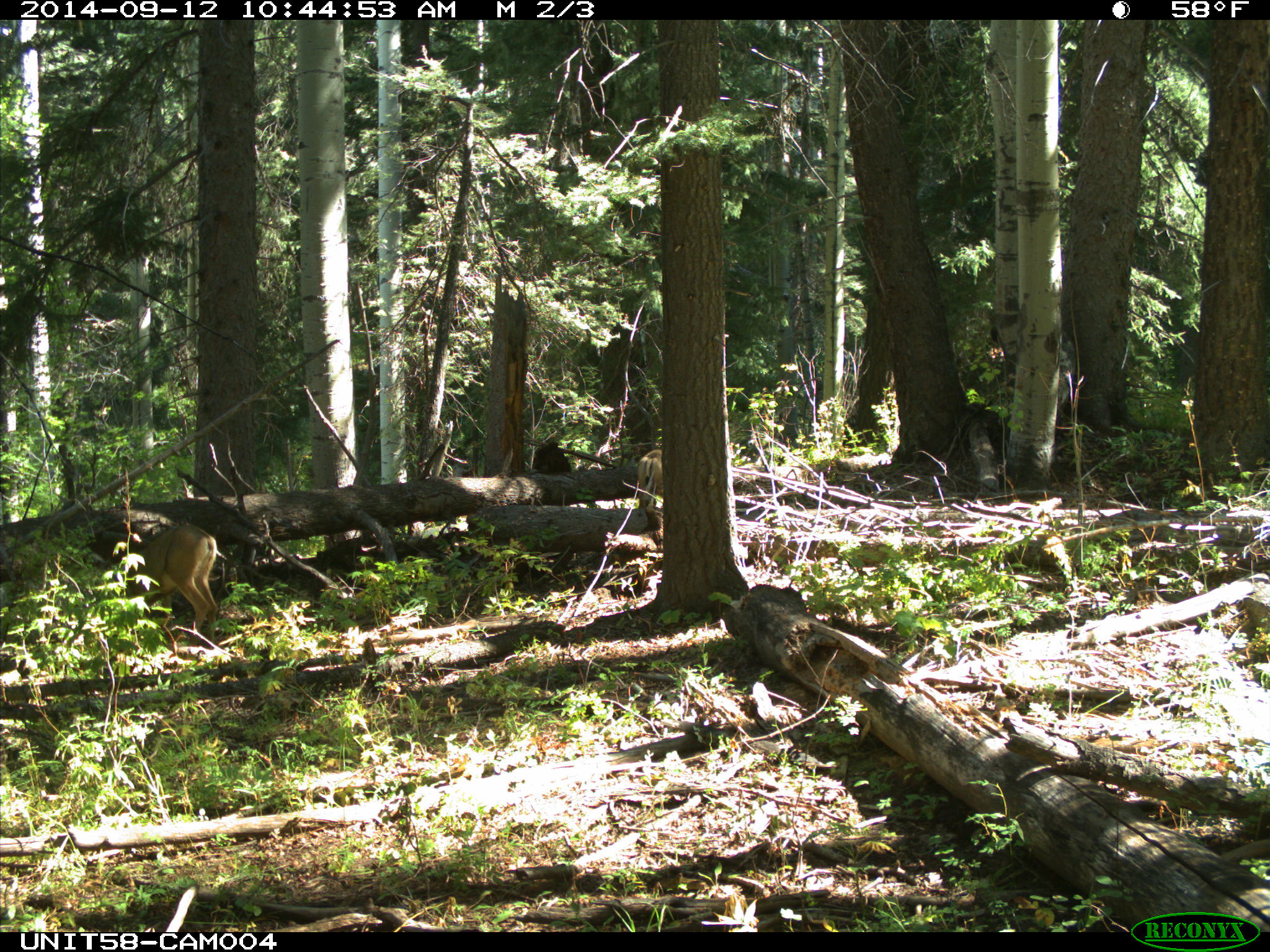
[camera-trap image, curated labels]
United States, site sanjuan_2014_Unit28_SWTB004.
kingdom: Animalia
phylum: Chordata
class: Mammalia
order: Artiodactyla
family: Cervidae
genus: Odocoileus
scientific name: Odocoileus hemionus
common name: mule deer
Odocoileus hemionus (mule deer).